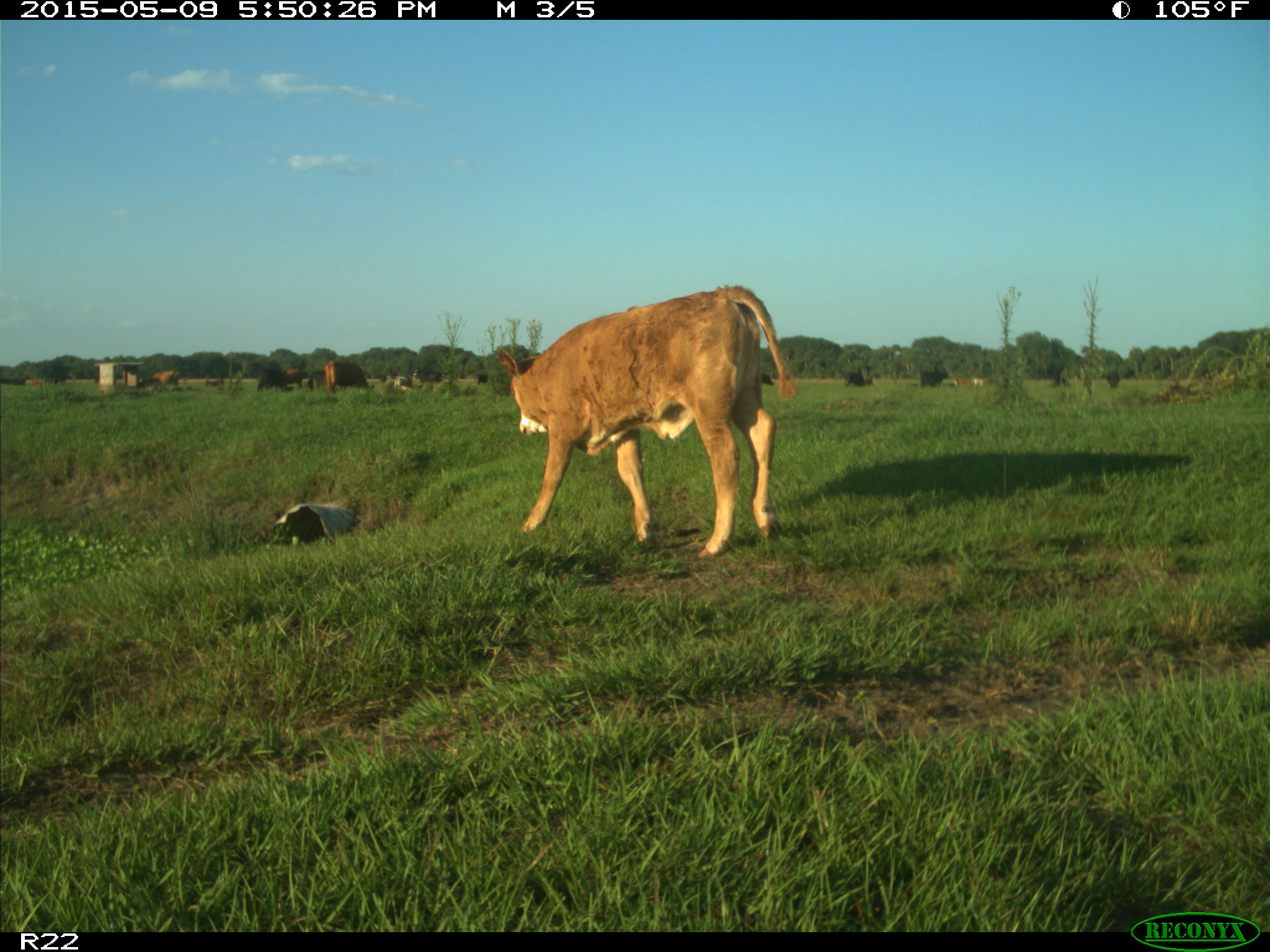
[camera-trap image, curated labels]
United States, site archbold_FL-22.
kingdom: Animalia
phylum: Chordata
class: Mammalia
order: Artiodactyla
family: Bovidae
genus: Bos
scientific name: Bos taurus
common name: domestic cow